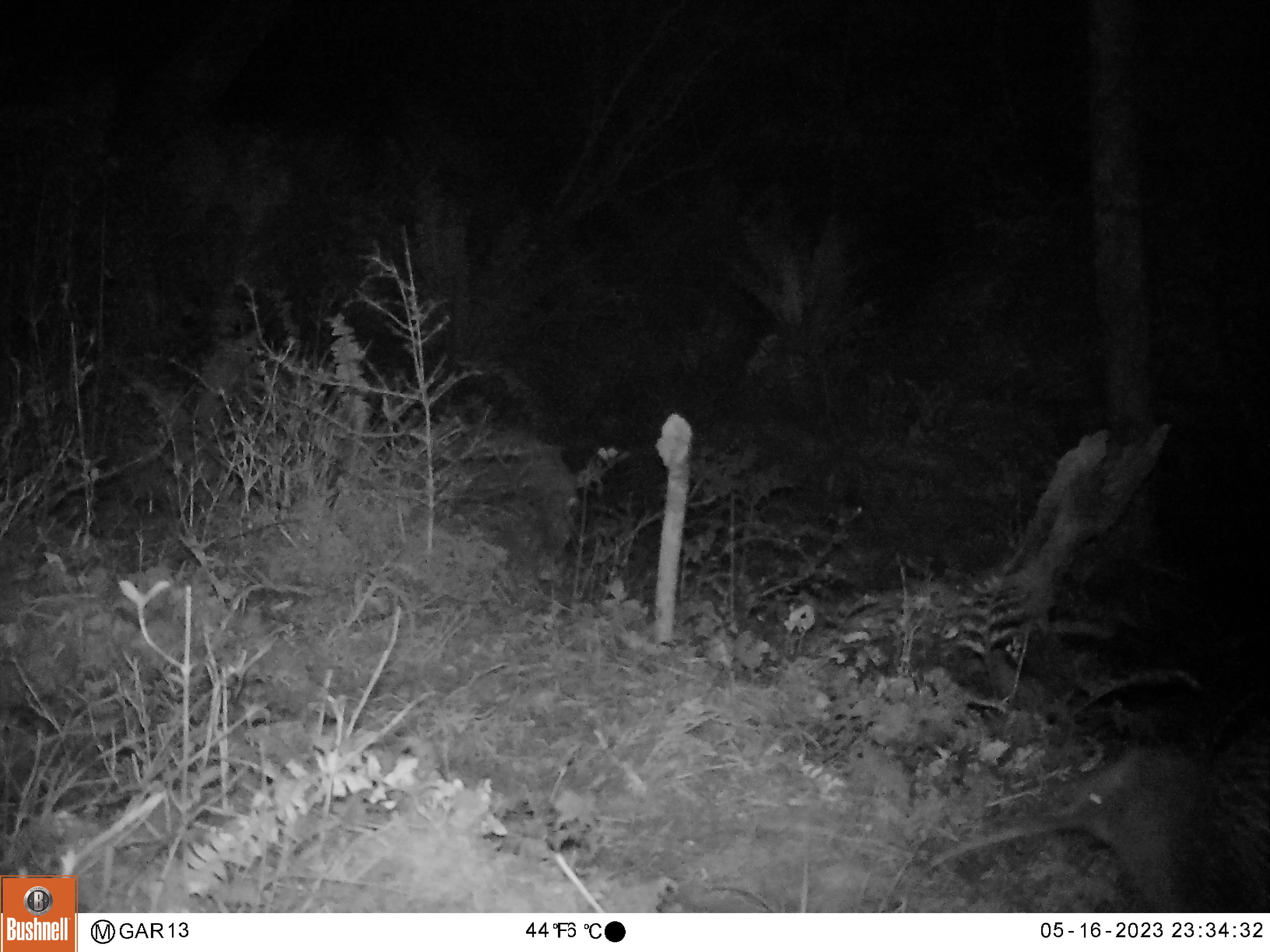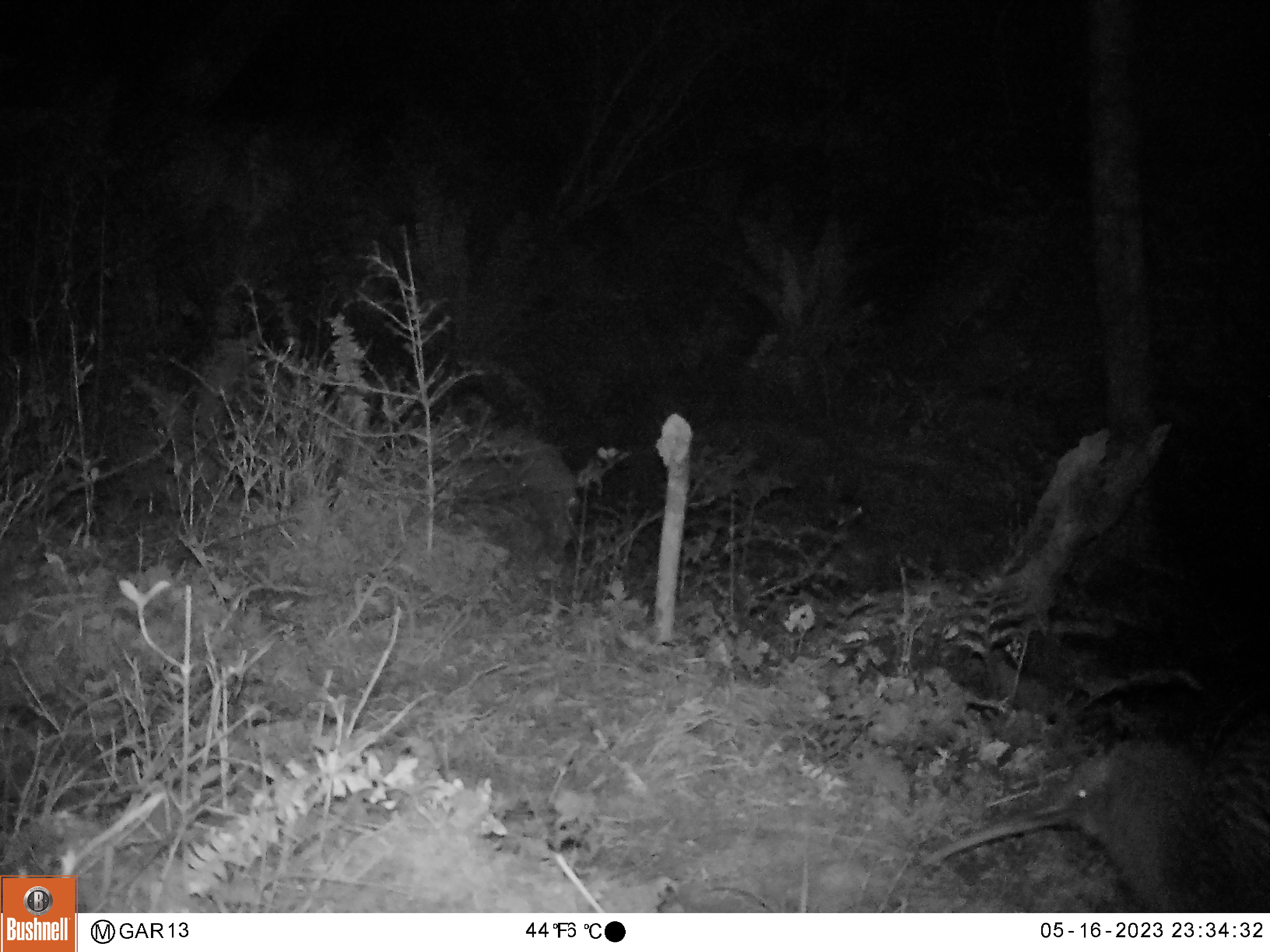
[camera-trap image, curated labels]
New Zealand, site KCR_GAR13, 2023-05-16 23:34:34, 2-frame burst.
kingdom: Animalia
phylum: Chordata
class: Aves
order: Apterygiformes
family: Apterygidae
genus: Apteryx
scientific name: Apteryx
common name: kiwi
Kiwi (Apteryx).